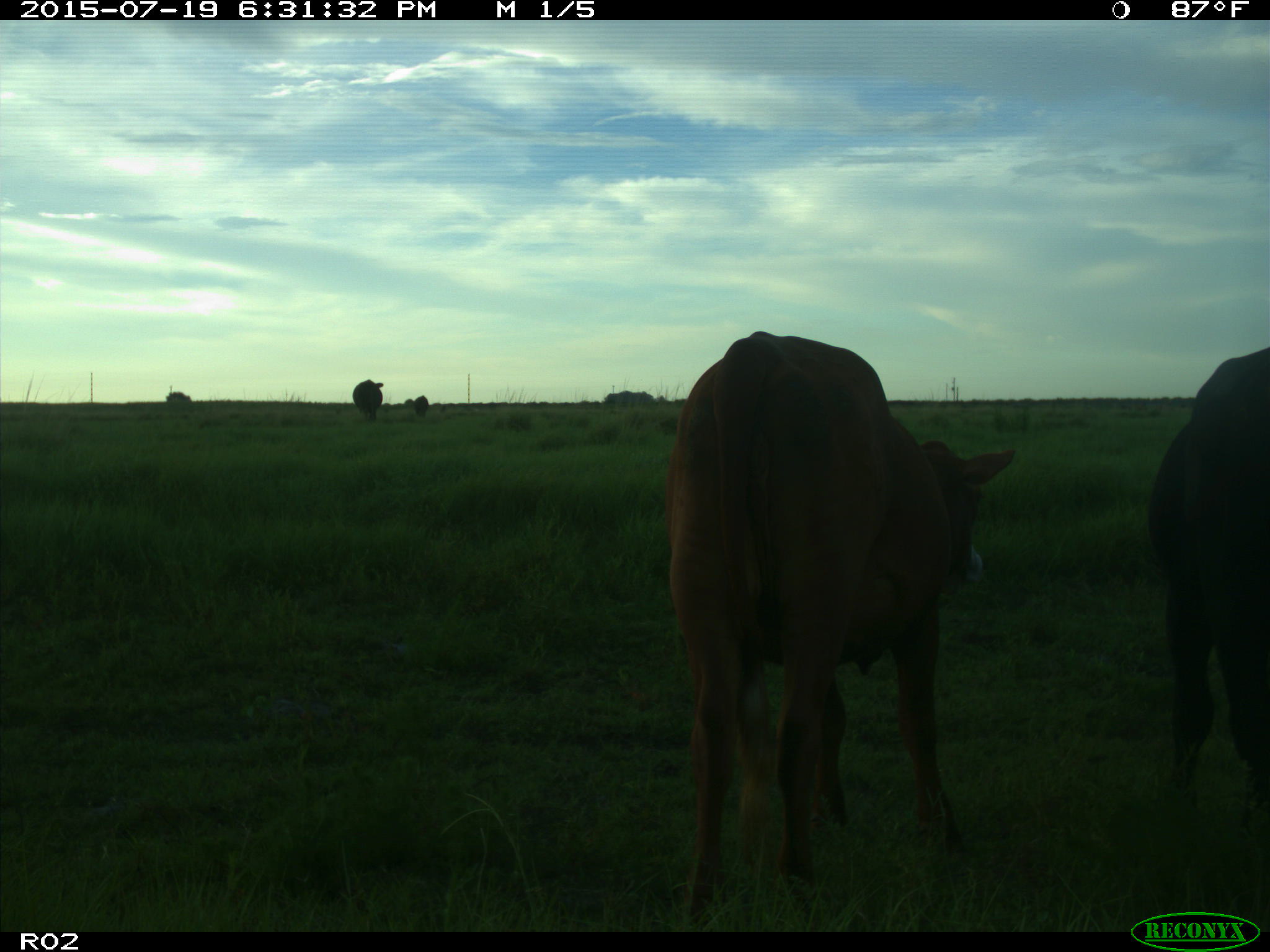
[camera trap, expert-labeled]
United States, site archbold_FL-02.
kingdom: Animalia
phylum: Chordata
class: Mammalia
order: Artiodactyla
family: Bovidae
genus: Bos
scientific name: Bos taurus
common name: domestic cow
Bos taurus (domestic cow).